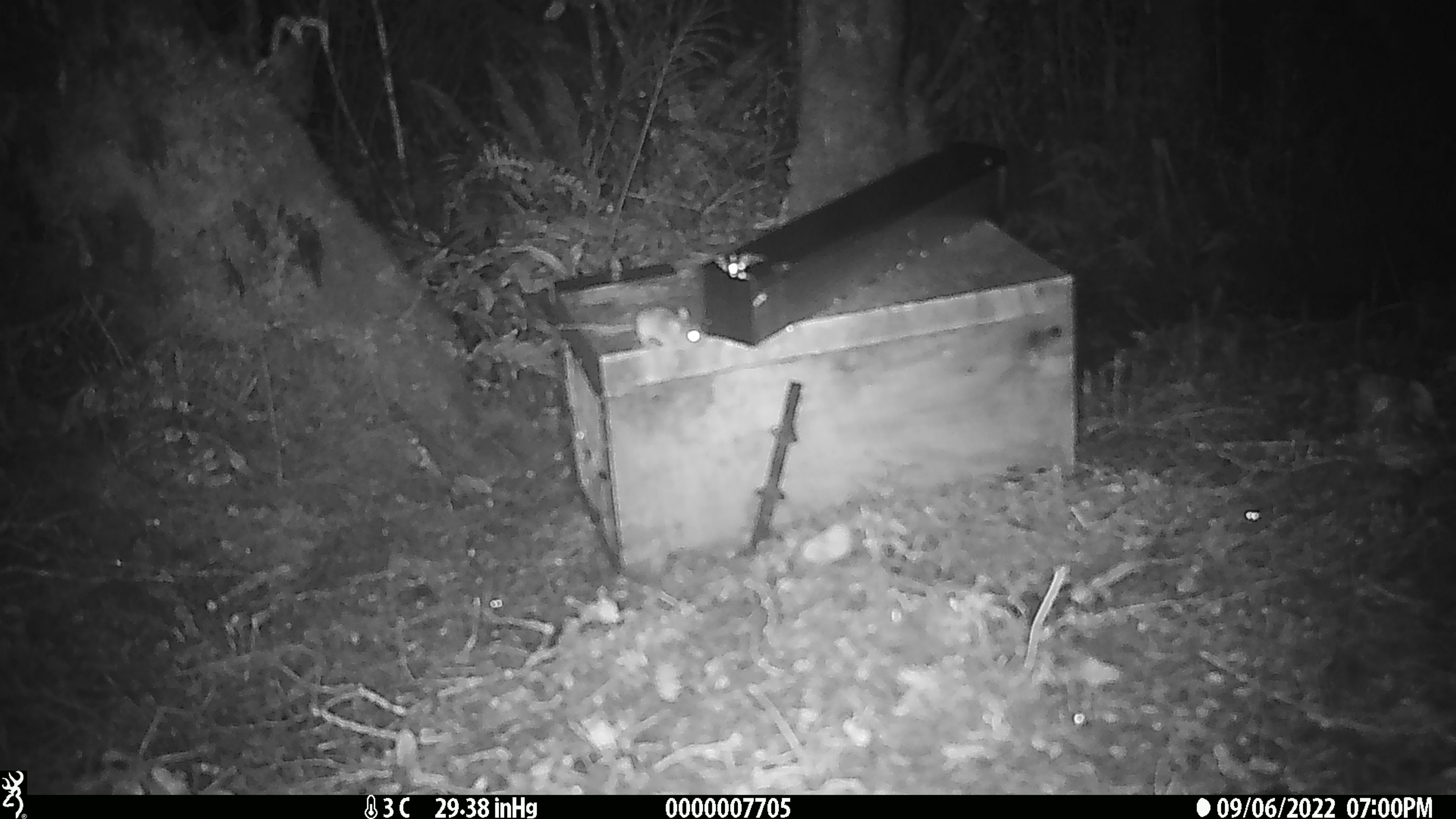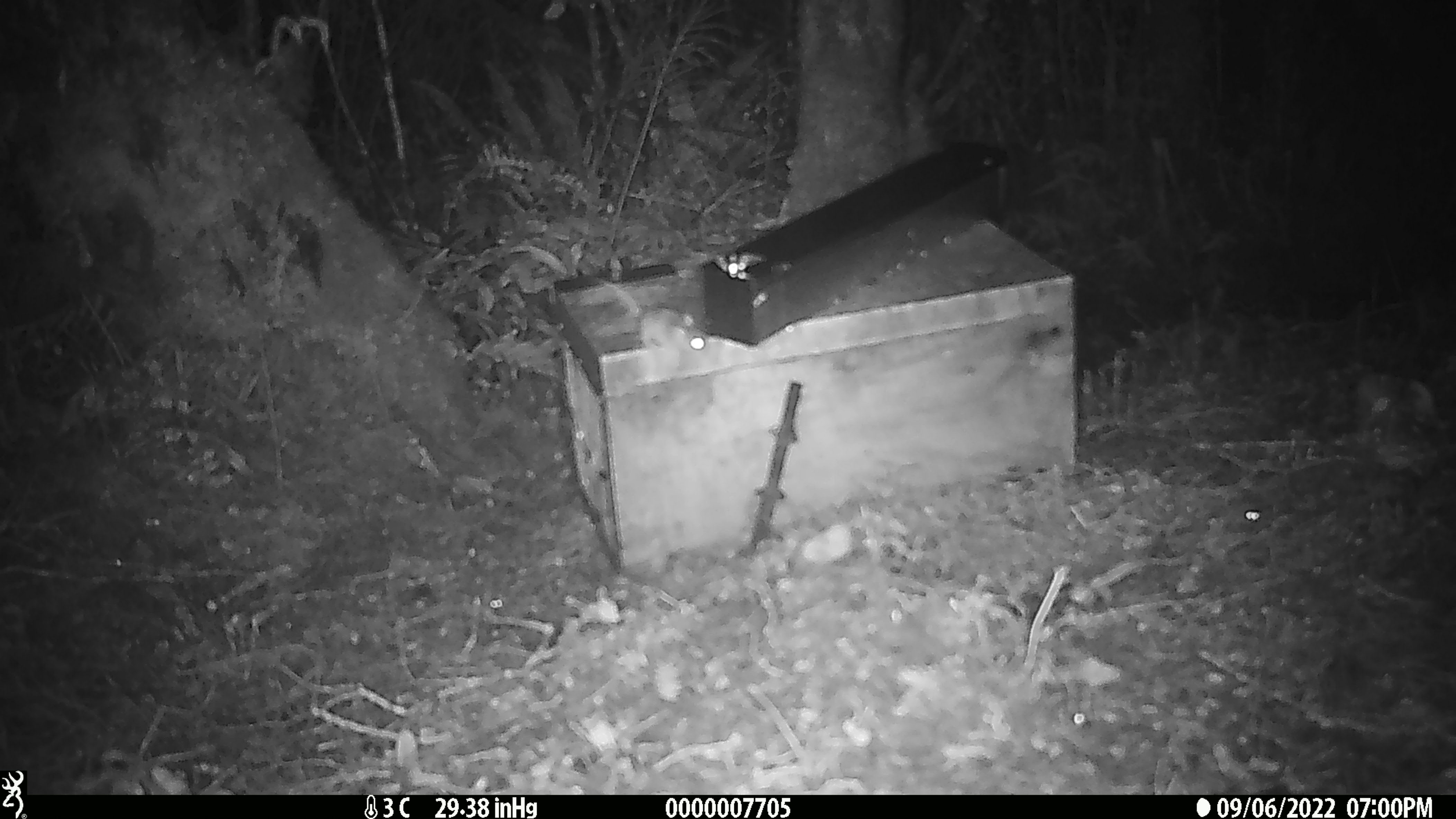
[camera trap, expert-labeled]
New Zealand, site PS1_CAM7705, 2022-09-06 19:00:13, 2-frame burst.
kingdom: Animalia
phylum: Chordata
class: Mammalia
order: Rodentia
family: Muridae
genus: Mus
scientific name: Mus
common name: mouse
Mouse (Mus).